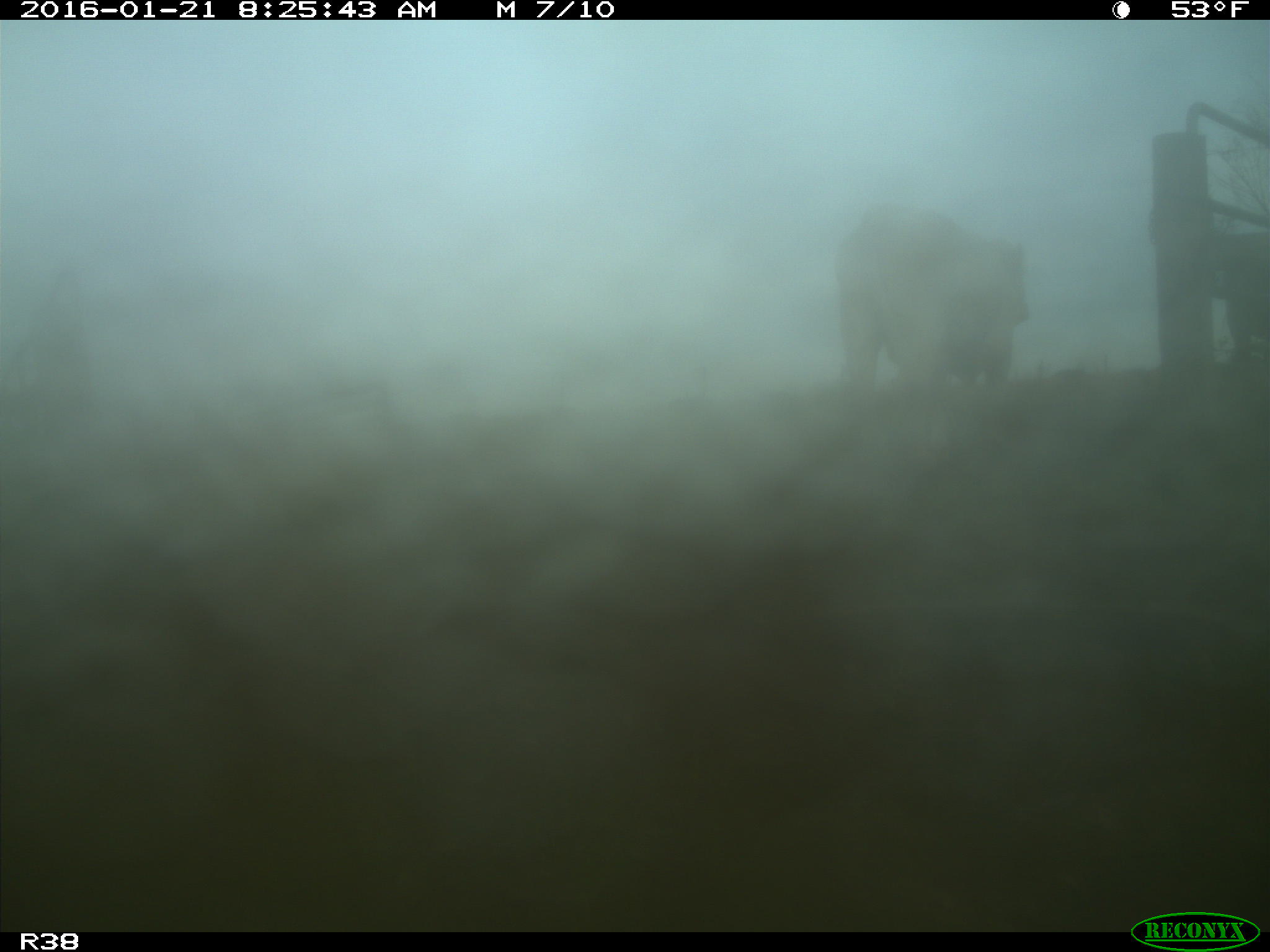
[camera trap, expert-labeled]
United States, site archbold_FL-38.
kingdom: Animalia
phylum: Chordata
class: Mammalia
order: Artiodactyla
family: Bovidae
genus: Bos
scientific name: Bos taurus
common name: domestic cow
Bos taurus (domestic cow).